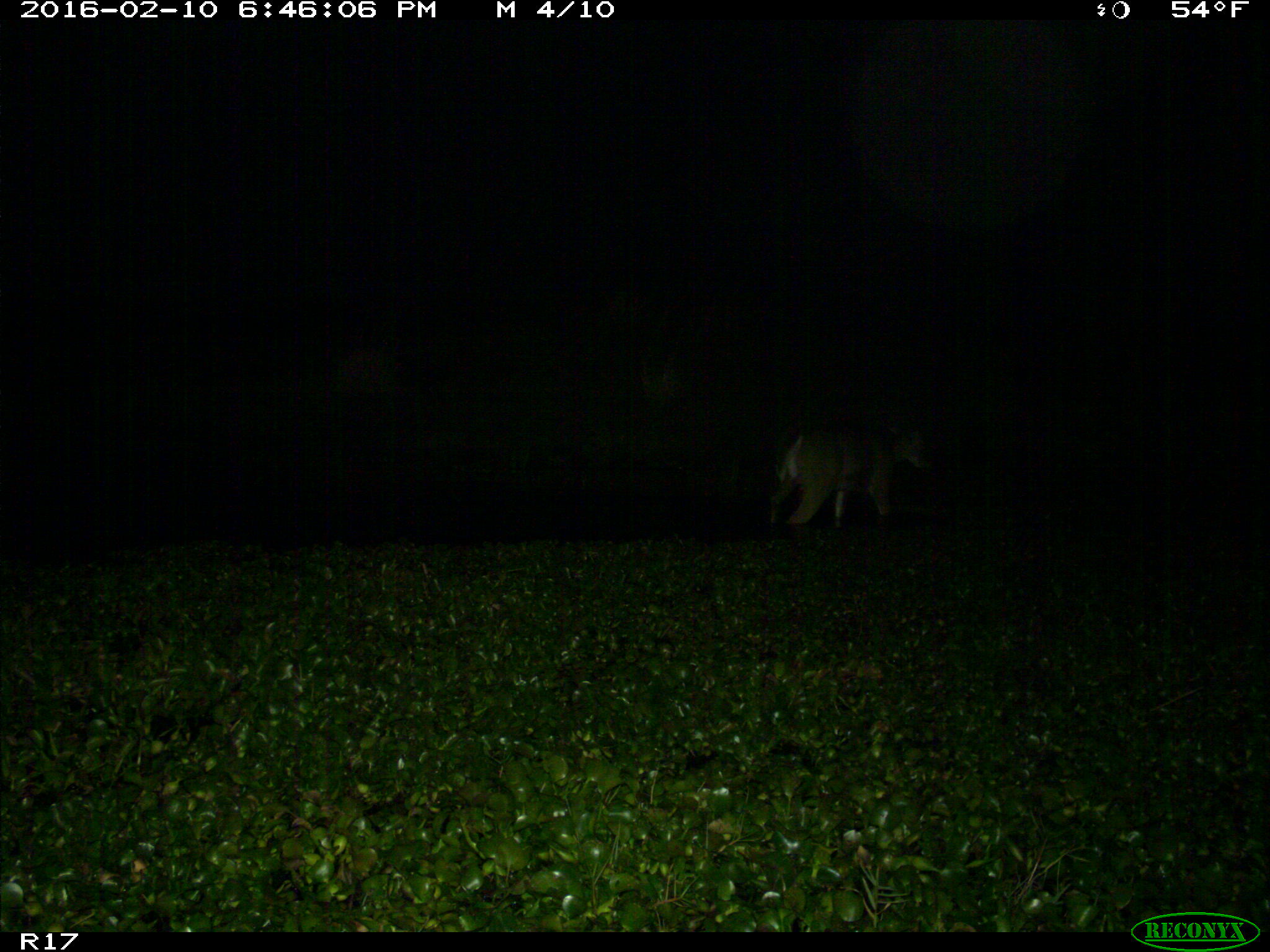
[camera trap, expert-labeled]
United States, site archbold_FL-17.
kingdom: Animalia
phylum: Chordata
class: Mammalia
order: Artiodactyla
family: Cervidae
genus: Odocoileus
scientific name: Odocoileus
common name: deer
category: unidentified deer